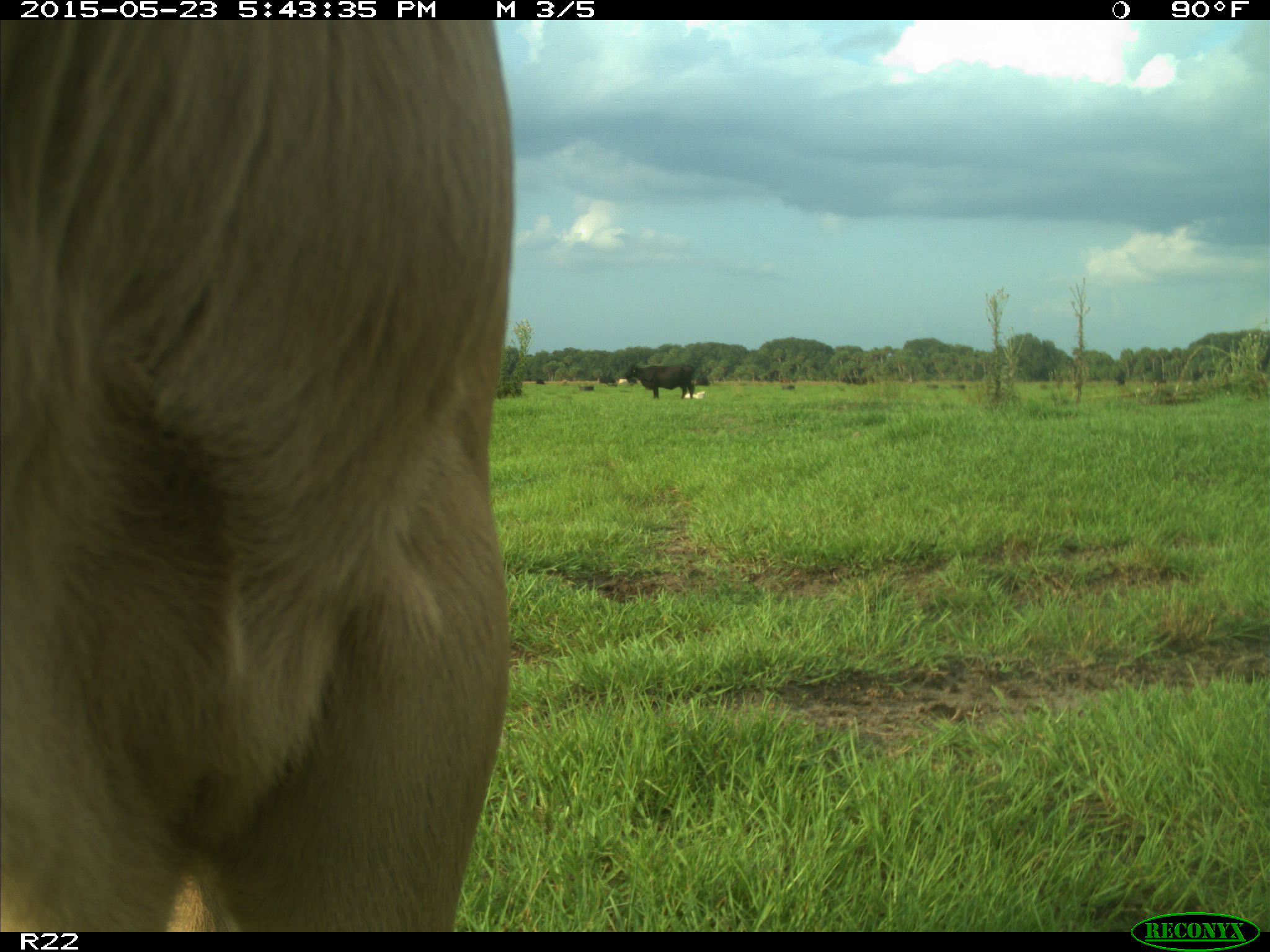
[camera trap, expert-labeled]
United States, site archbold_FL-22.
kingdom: Animalia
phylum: Chordata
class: Mammalia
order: Artiodactyla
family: Bovidae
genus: Bos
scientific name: Bos taurus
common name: domestic cow